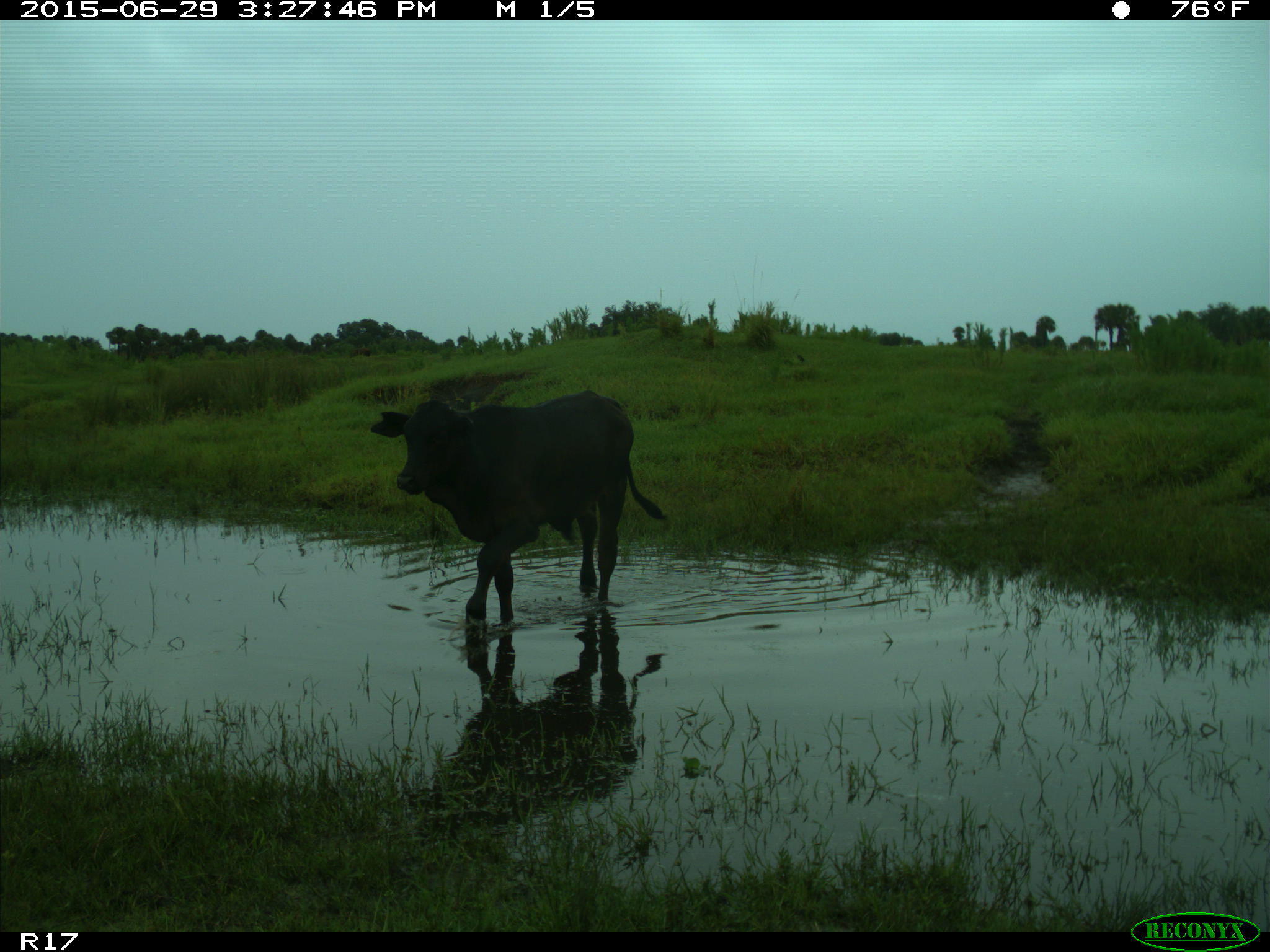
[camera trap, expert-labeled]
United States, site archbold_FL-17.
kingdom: Animalia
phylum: Chordata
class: Mammalia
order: Artiodactyla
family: Bovidae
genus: Bos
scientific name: Bos taurus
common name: domestic cow